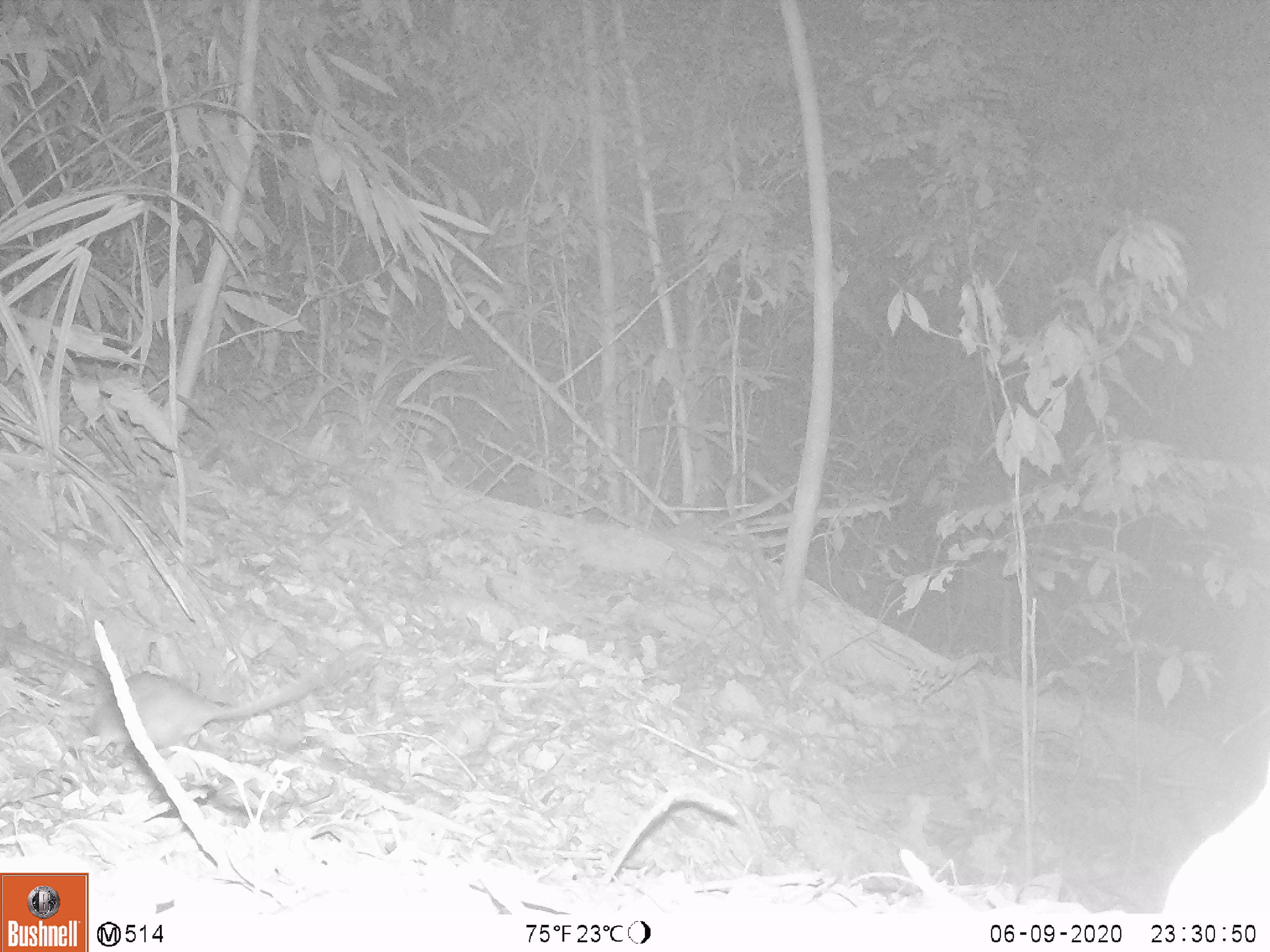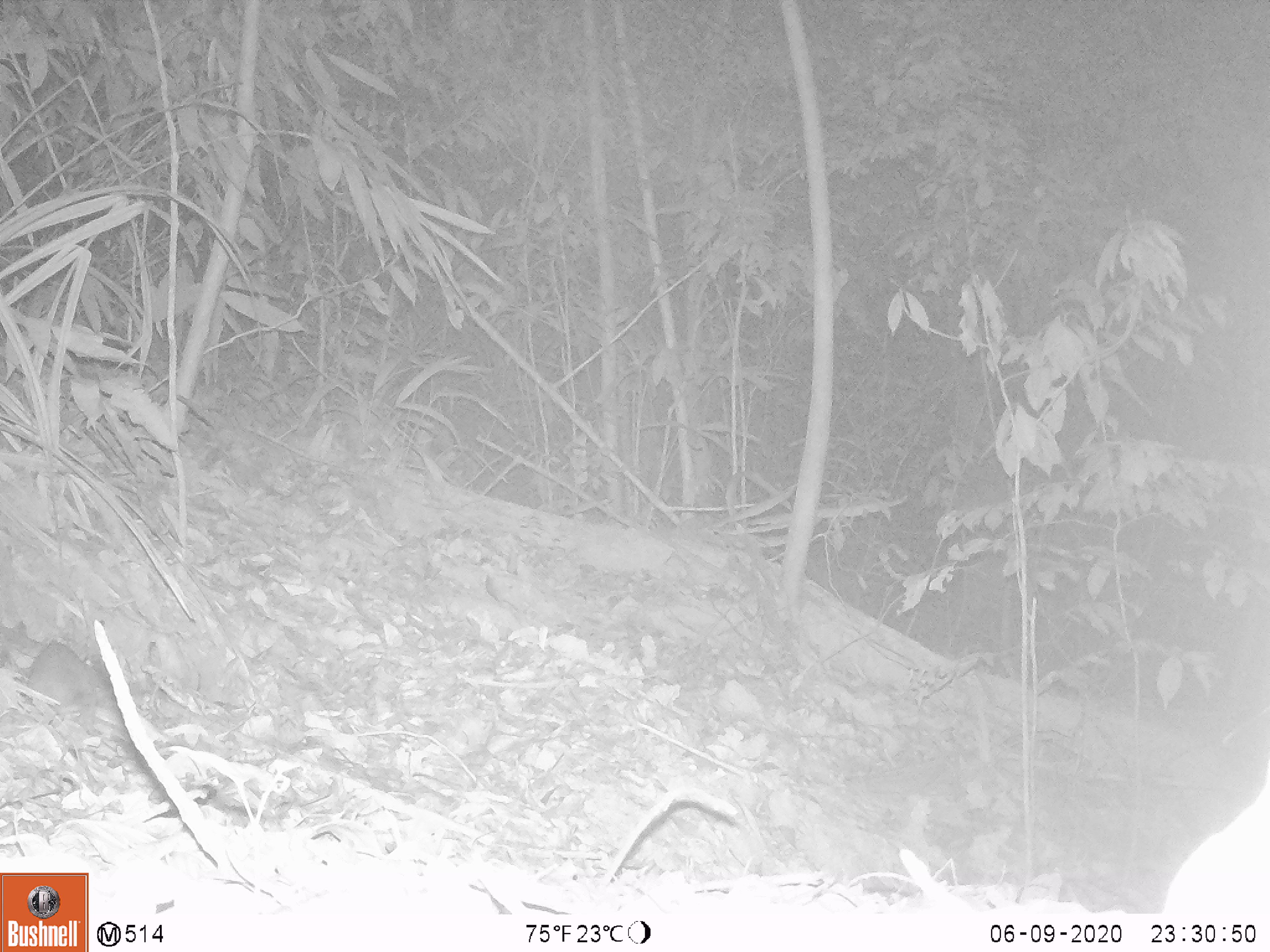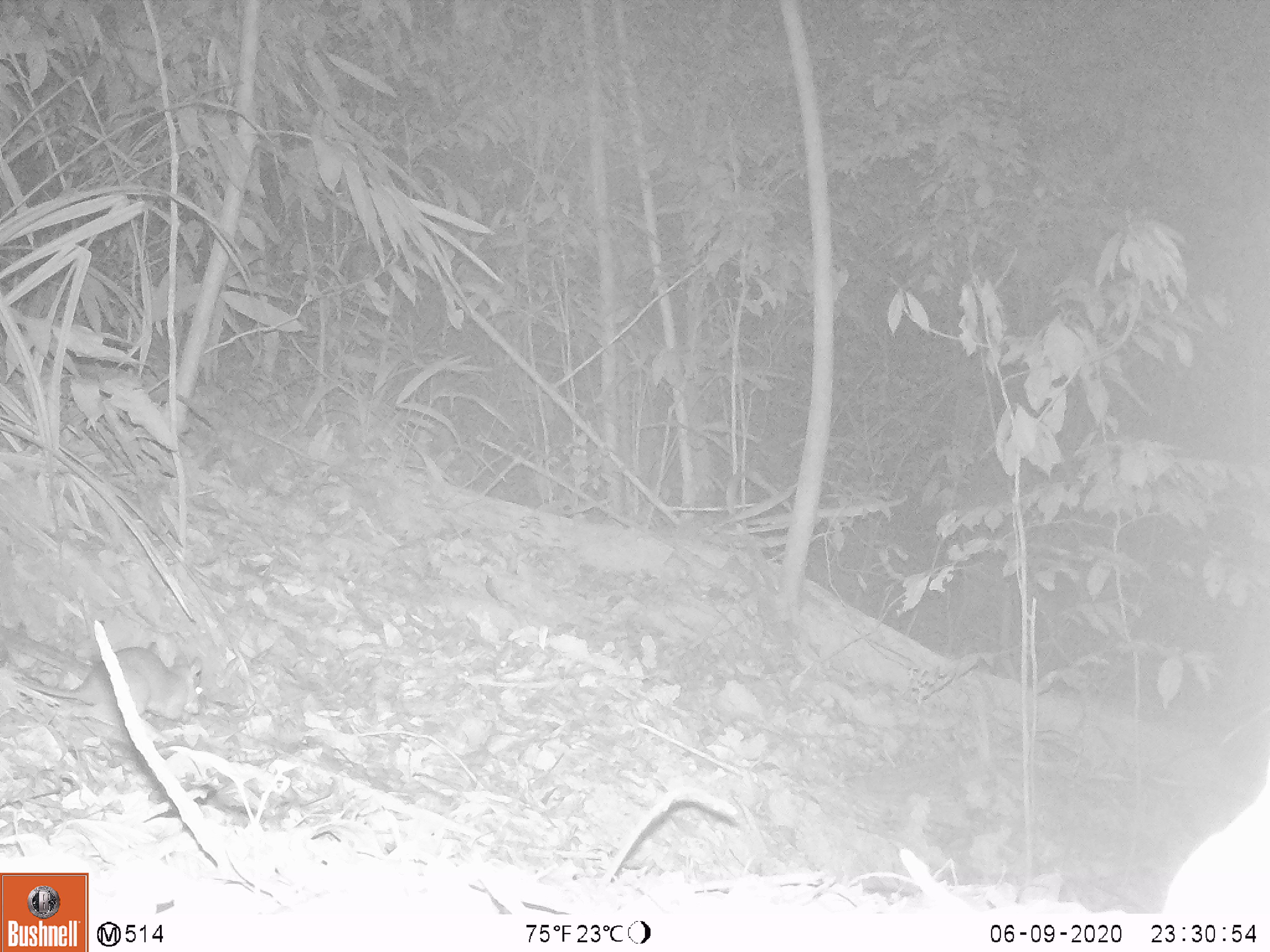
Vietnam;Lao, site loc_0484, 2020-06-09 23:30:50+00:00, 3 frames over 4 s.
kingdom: Animalia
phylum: Chordata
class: Mammalia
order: Rodentia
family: Muridae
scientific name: Muridae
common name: old-world mice and rats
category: unidentified murid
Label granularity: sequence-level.